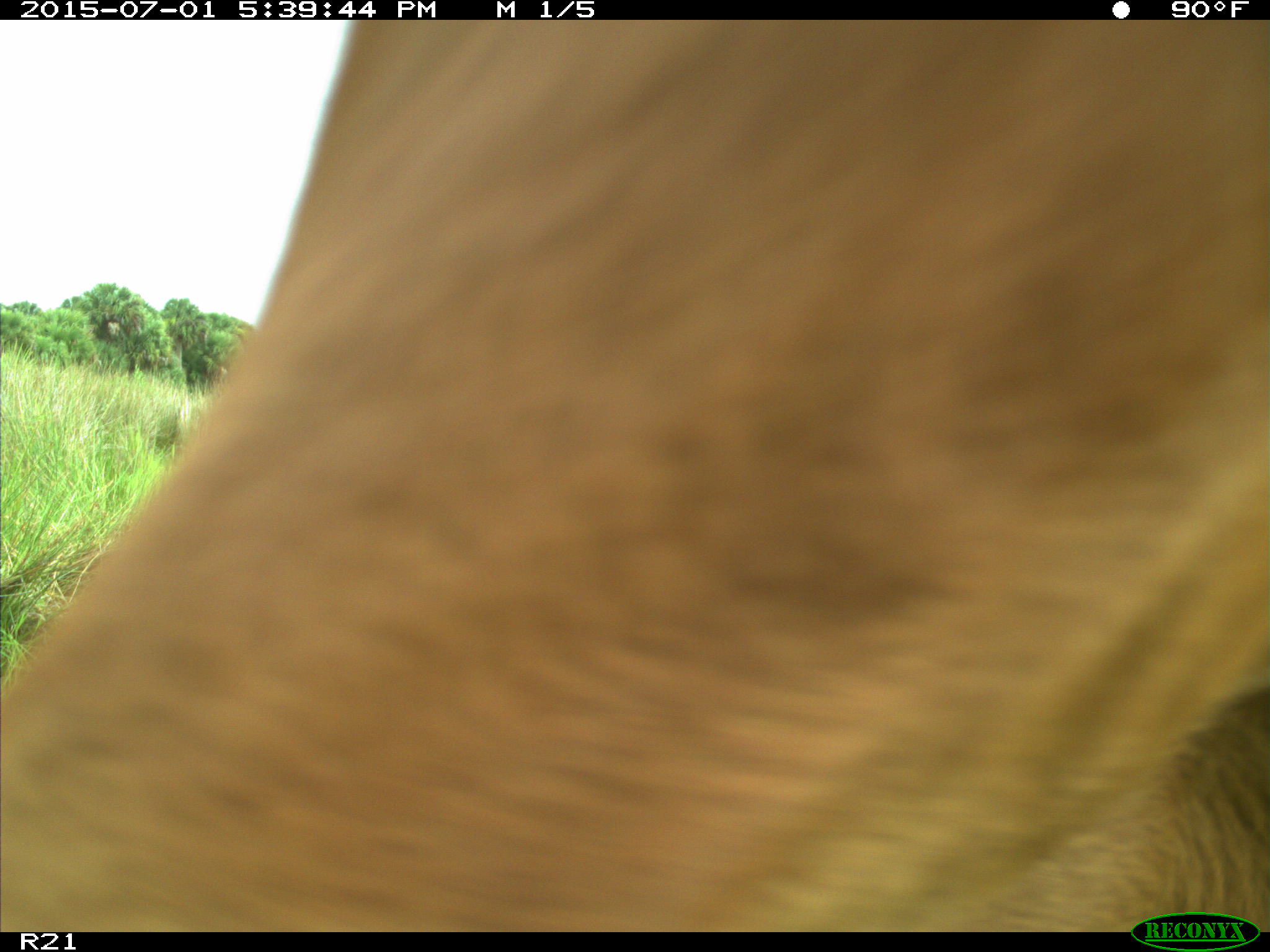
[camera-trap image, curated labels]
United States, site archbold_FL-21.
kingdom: Animalia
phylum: Chordata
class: Mammalia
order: Artiodactyla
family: Bovidae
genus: Bos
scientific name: Bos taurus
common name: domestic cow